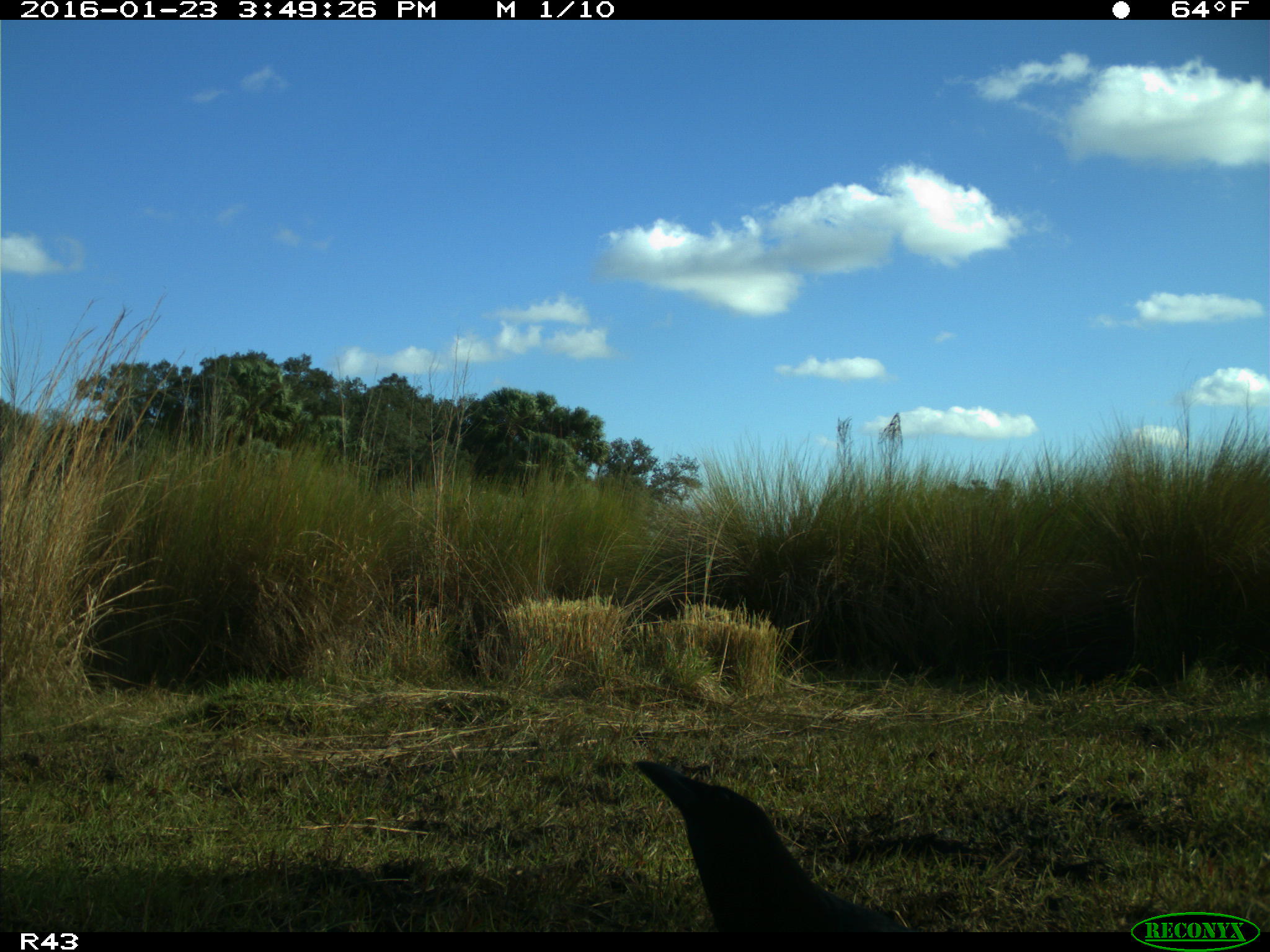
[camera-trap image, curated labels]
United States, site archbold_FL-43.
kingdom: Animalia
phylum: Chordata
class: Aves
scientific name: Aves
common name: birds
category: unidentified bird